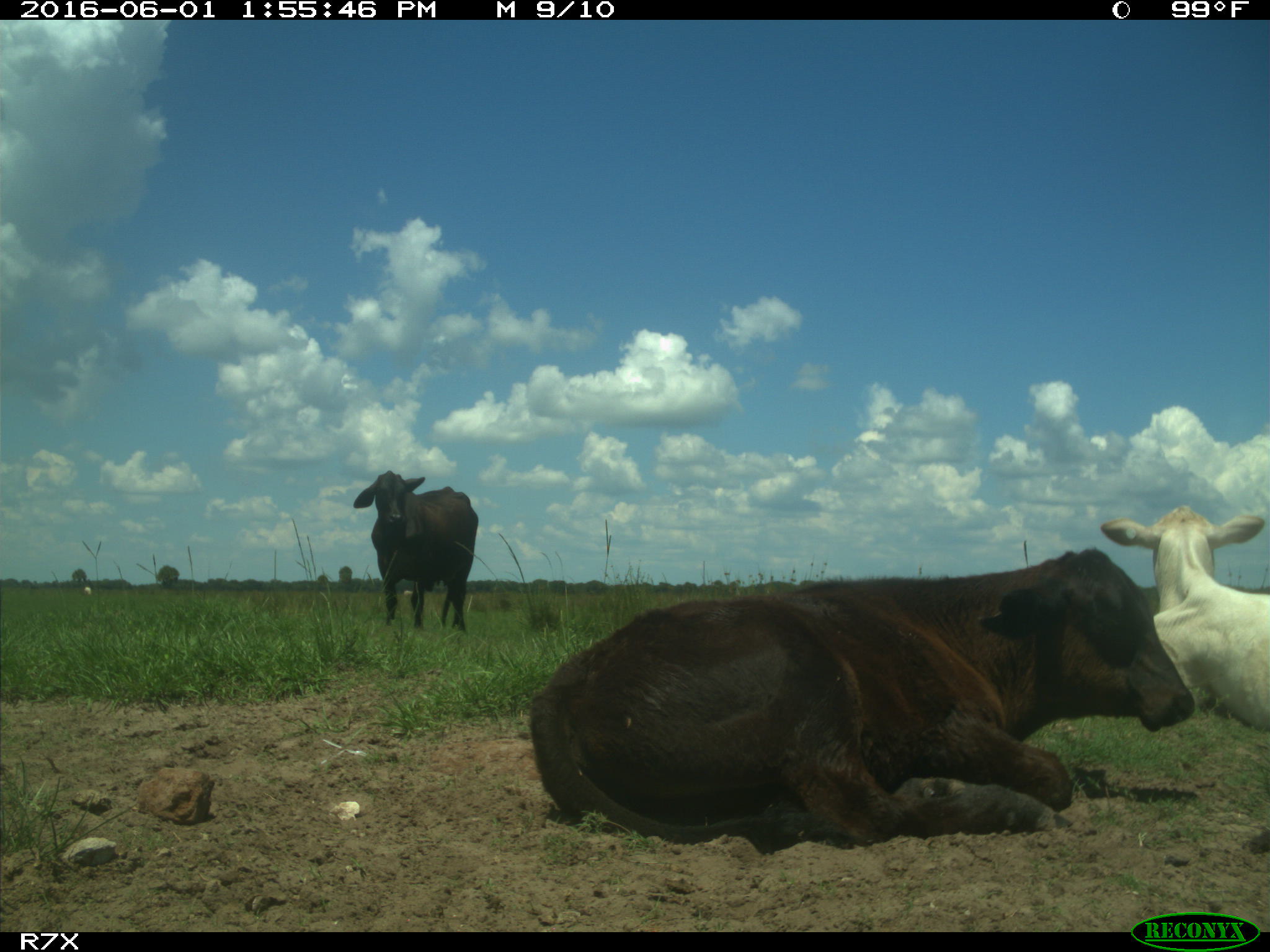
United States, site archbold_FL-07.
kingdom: Animalia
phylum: Chordata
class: Mammalia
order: Artiodactyla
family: Bovidae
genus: Bos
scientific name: Bos taurus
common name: domestic cow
Bos taurus (domestic cow).